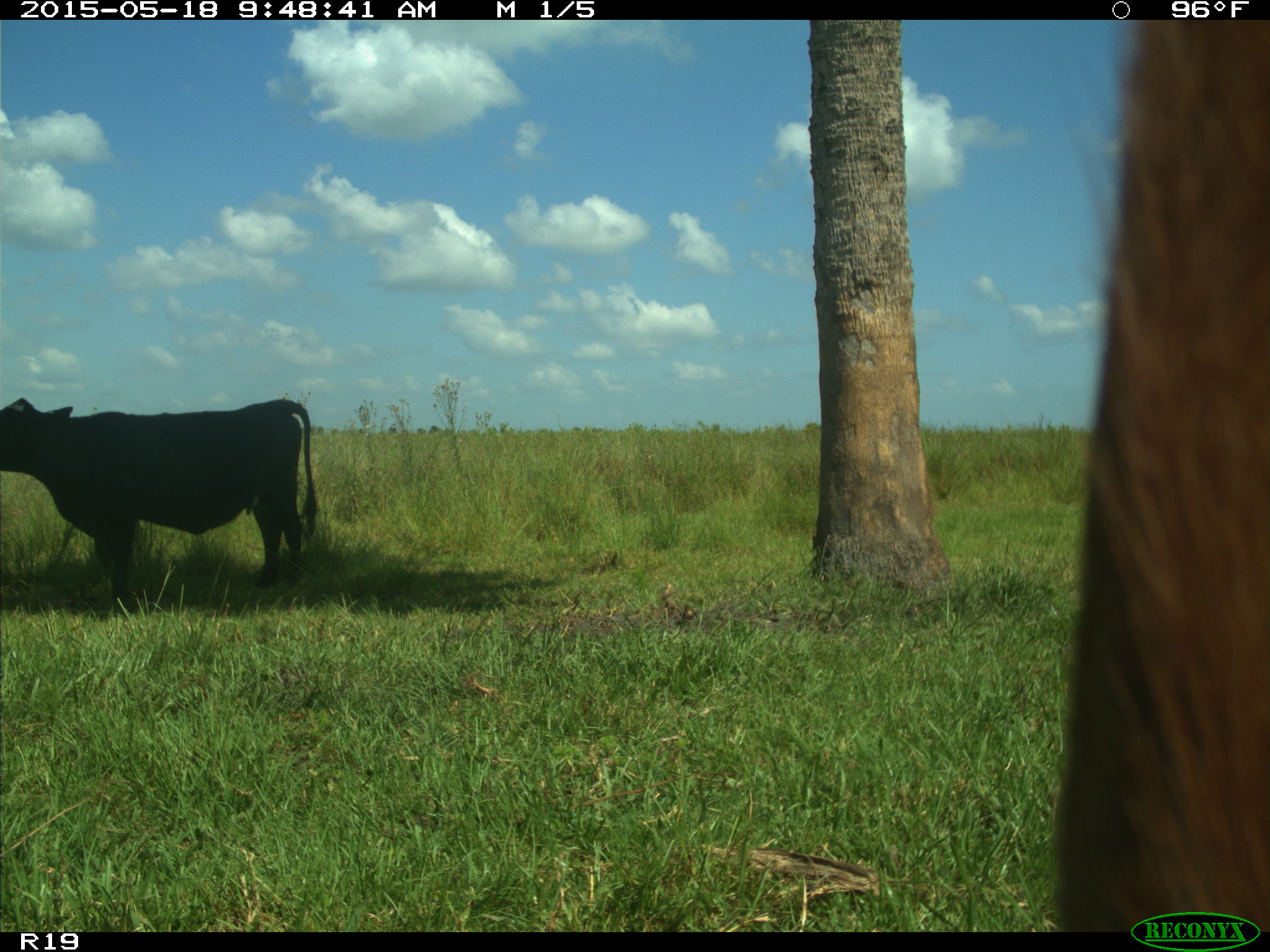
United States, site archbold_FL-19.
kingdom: Animalia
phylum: Chordata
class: Mammalia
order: Artiodactyla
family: Bovidae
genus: Bos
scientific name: Bos taurus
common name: domestic cow